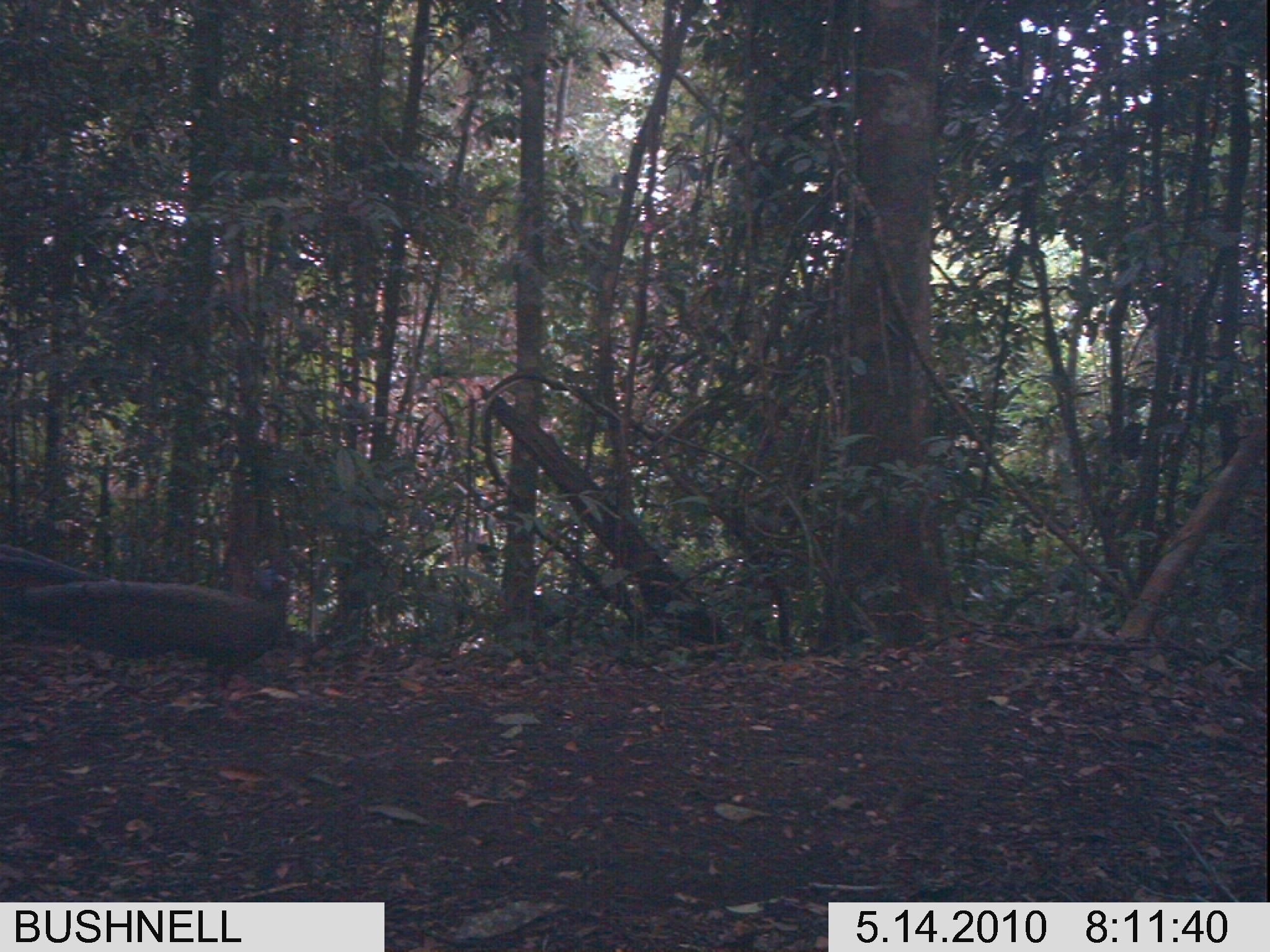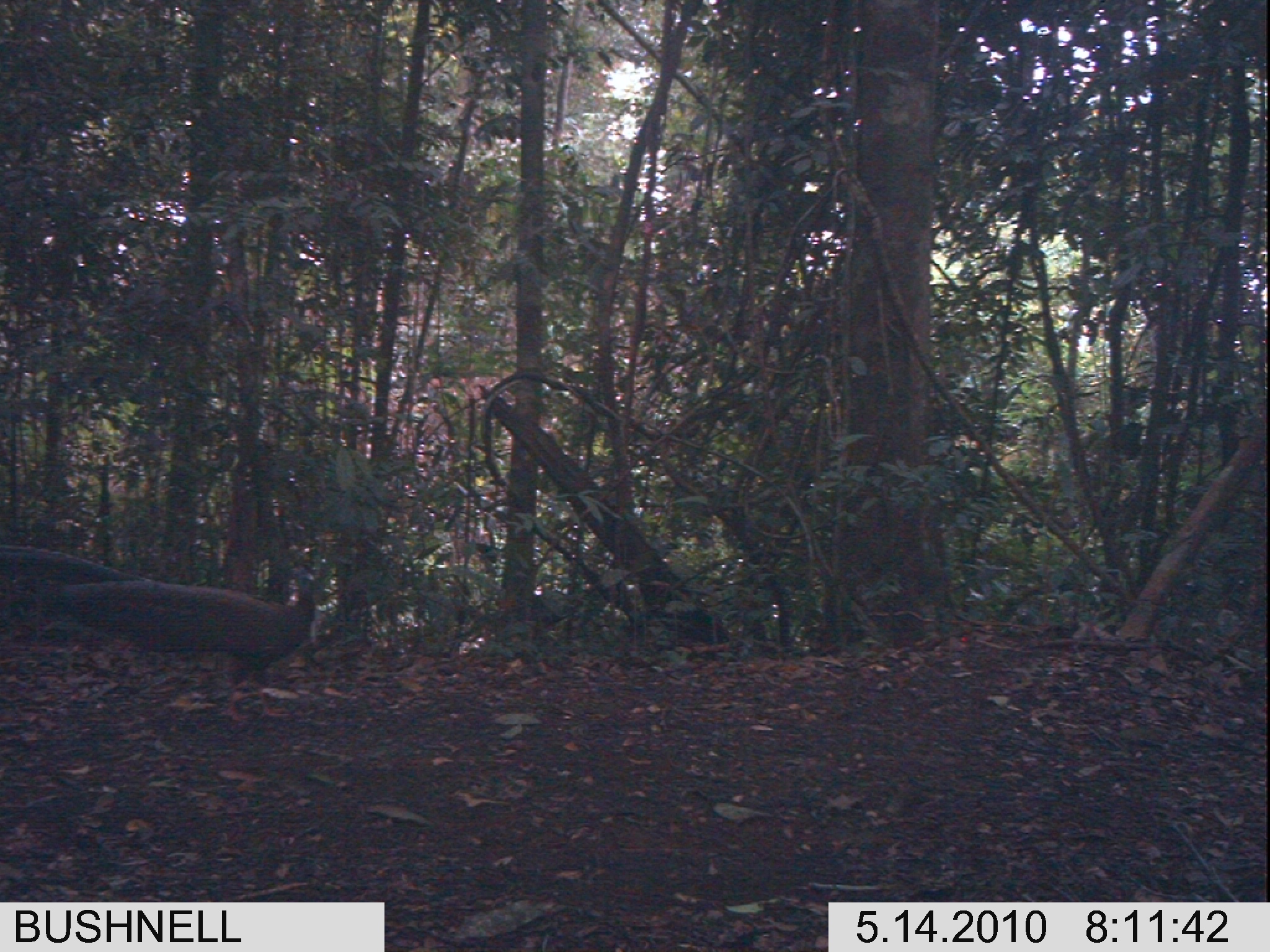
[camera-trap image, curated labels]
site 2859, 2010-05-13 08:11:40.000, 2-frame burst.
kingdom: Animalia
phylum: Chordata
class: Aves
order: Galliformes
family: Phasianidae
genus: Argusianus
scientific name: Argusianus argus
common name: great argus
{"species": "Argusianus argus (great argus)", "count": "1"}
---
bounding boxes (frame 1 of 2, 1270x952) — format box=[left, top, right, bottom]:
argusianus argus: box=[0, 543, 288, 702]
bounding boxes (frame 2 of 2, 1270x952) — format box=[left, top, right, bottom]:
argusianus argus: box=[1, 541, 321, 722]